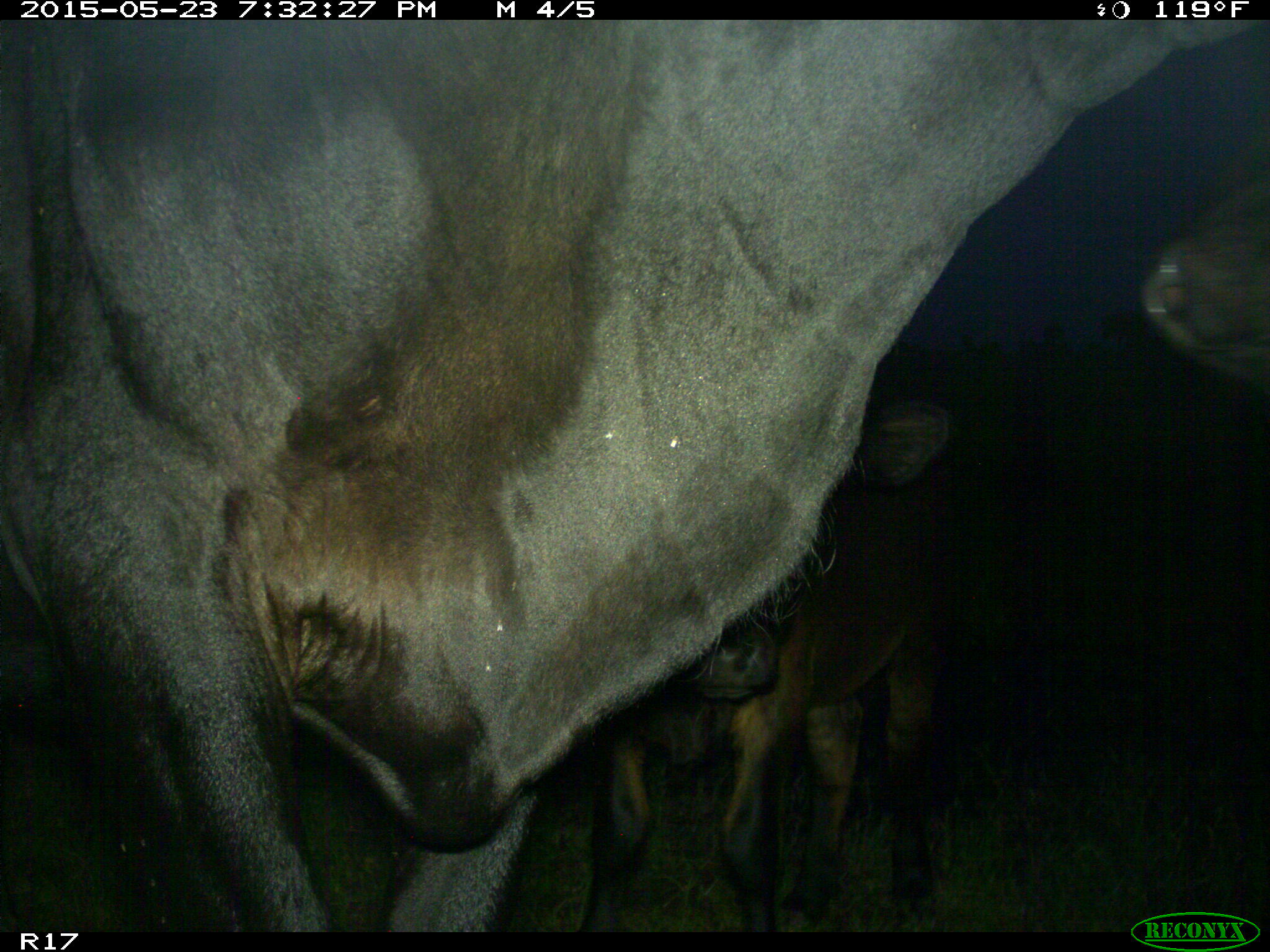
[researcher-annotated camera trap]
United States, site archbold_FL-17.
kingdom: Animalia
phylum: Chordata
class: Mammalia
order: Artiodactyla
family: Bovidae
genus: Bos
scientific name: Bos taurus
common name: domestic cow